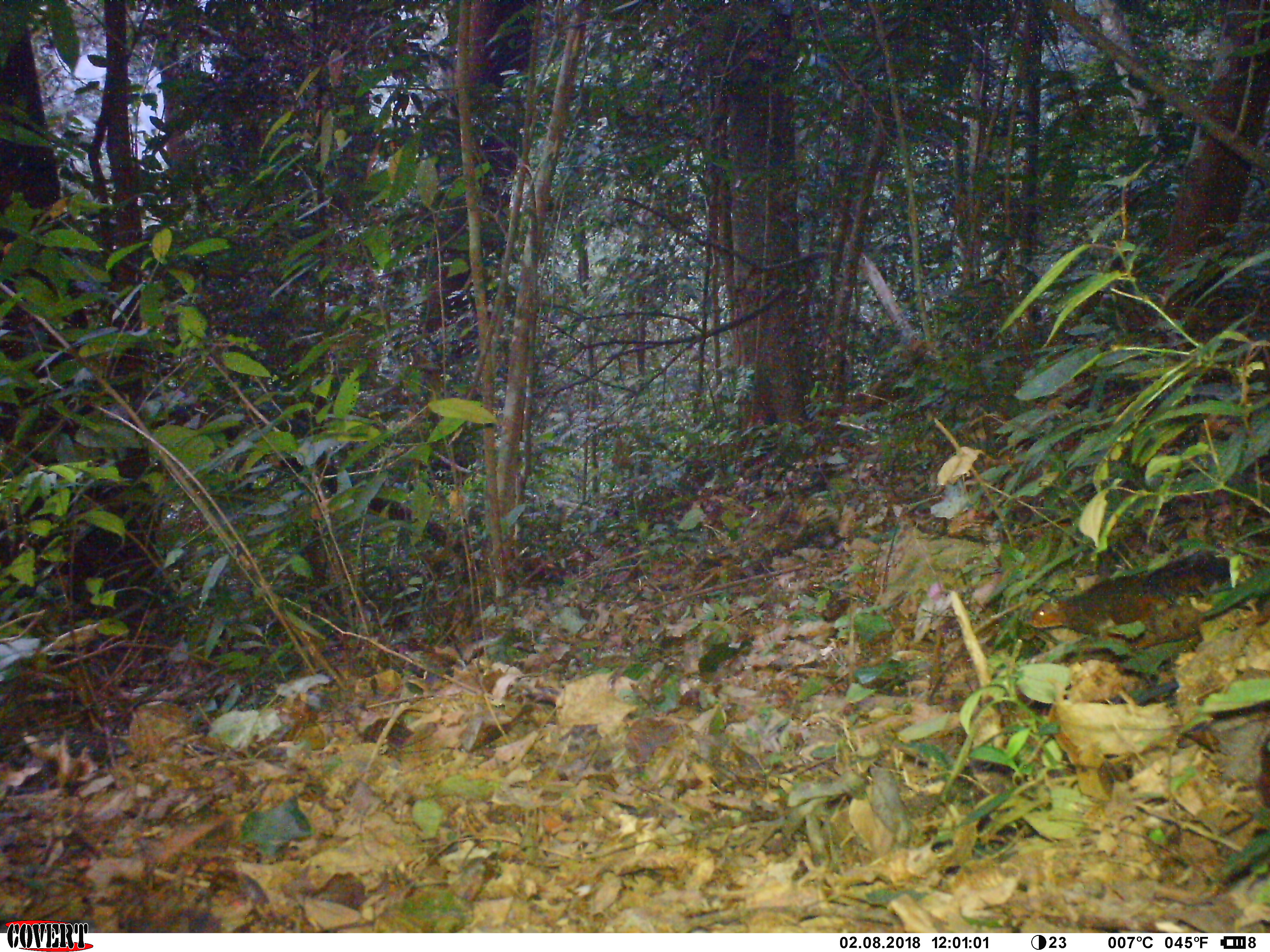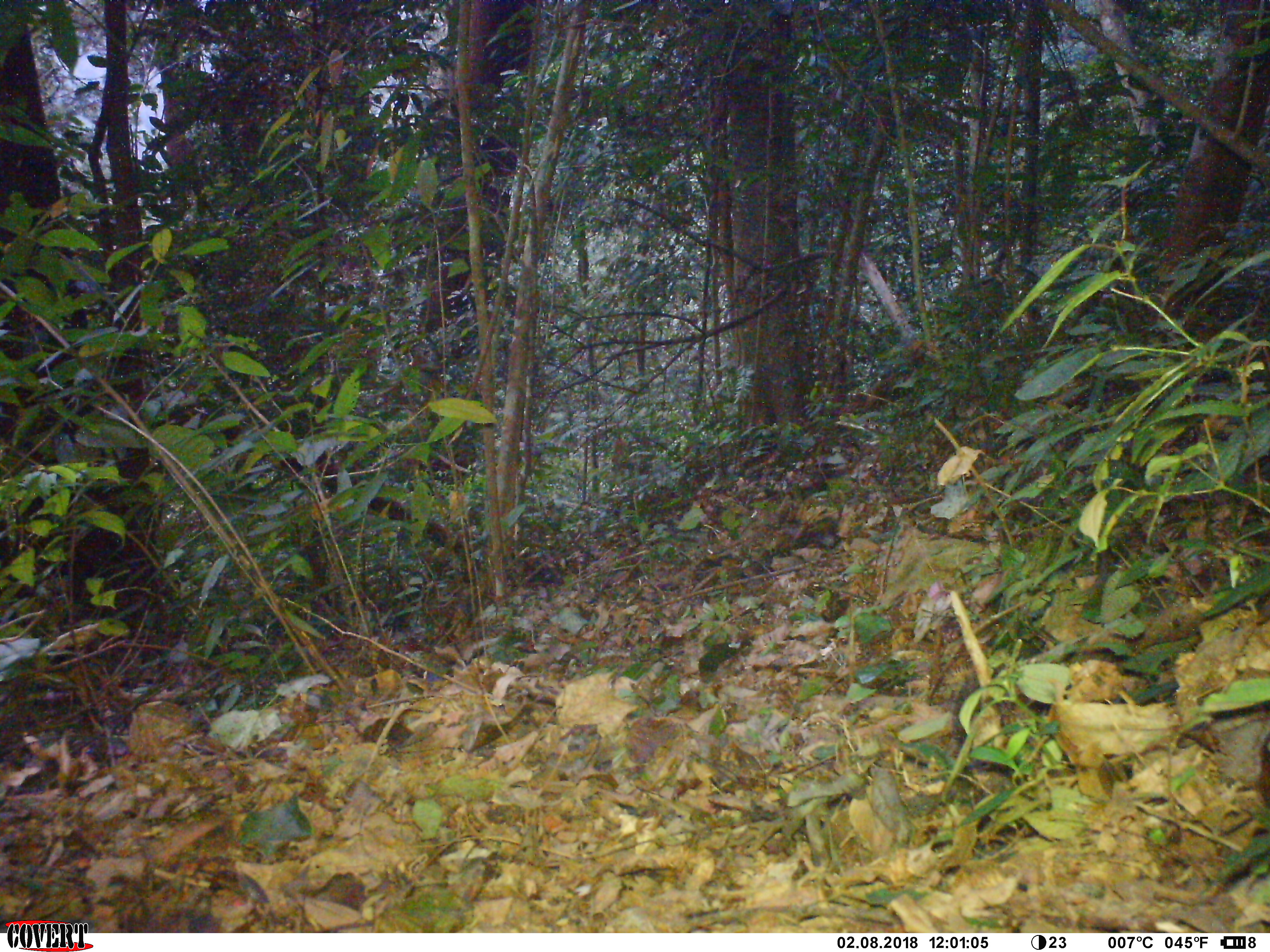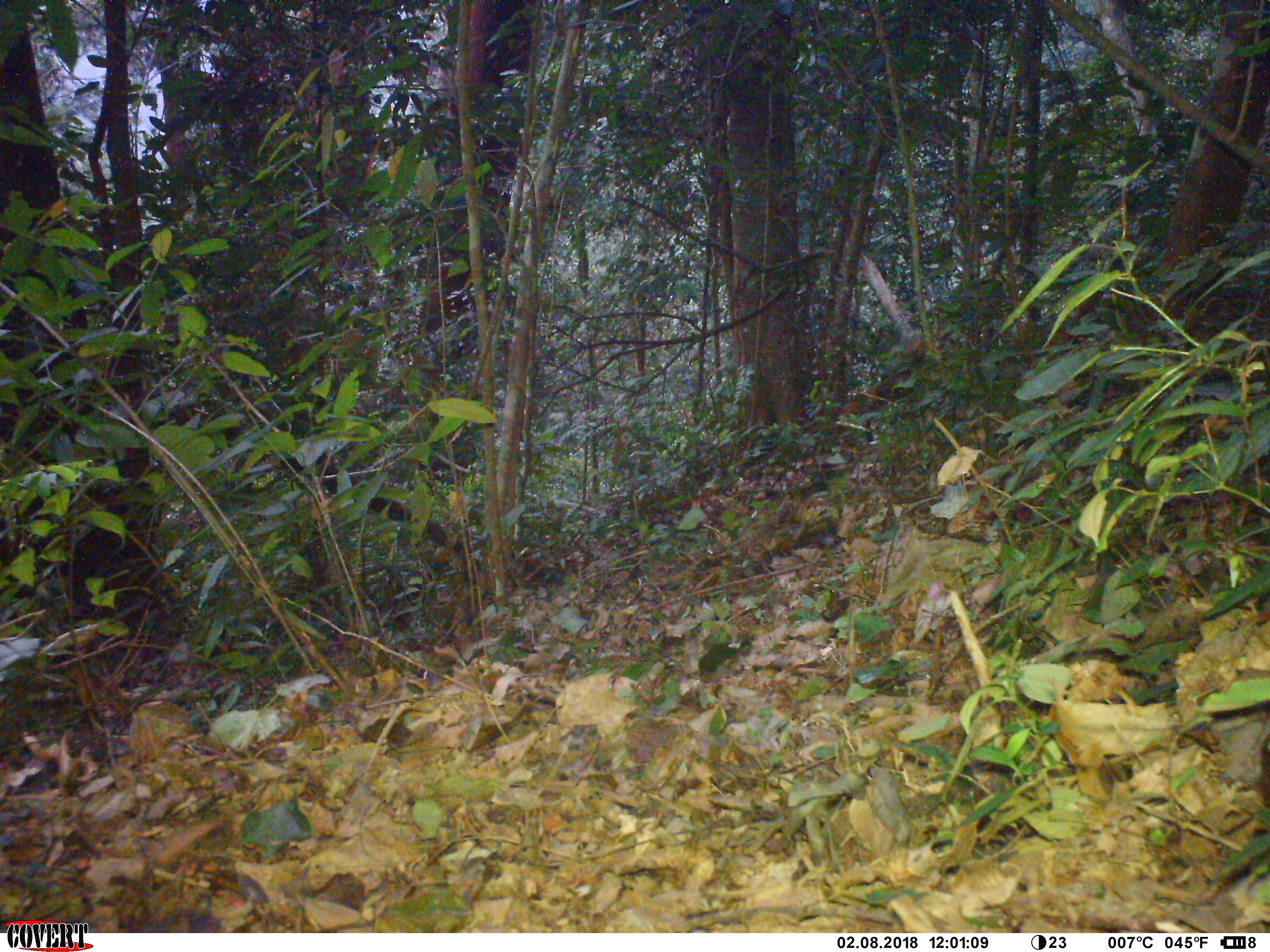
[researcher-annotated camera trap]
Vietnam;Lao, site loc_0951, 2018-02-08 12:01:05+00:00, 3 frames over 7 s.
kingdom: Animalia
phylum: Chordata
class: Mammalia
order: Rodentia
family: Sciuridae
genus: Dremomys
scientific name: Dremomys rufigenis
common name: red-cheeked squirrel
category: red cheeked squirrel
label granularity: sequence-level